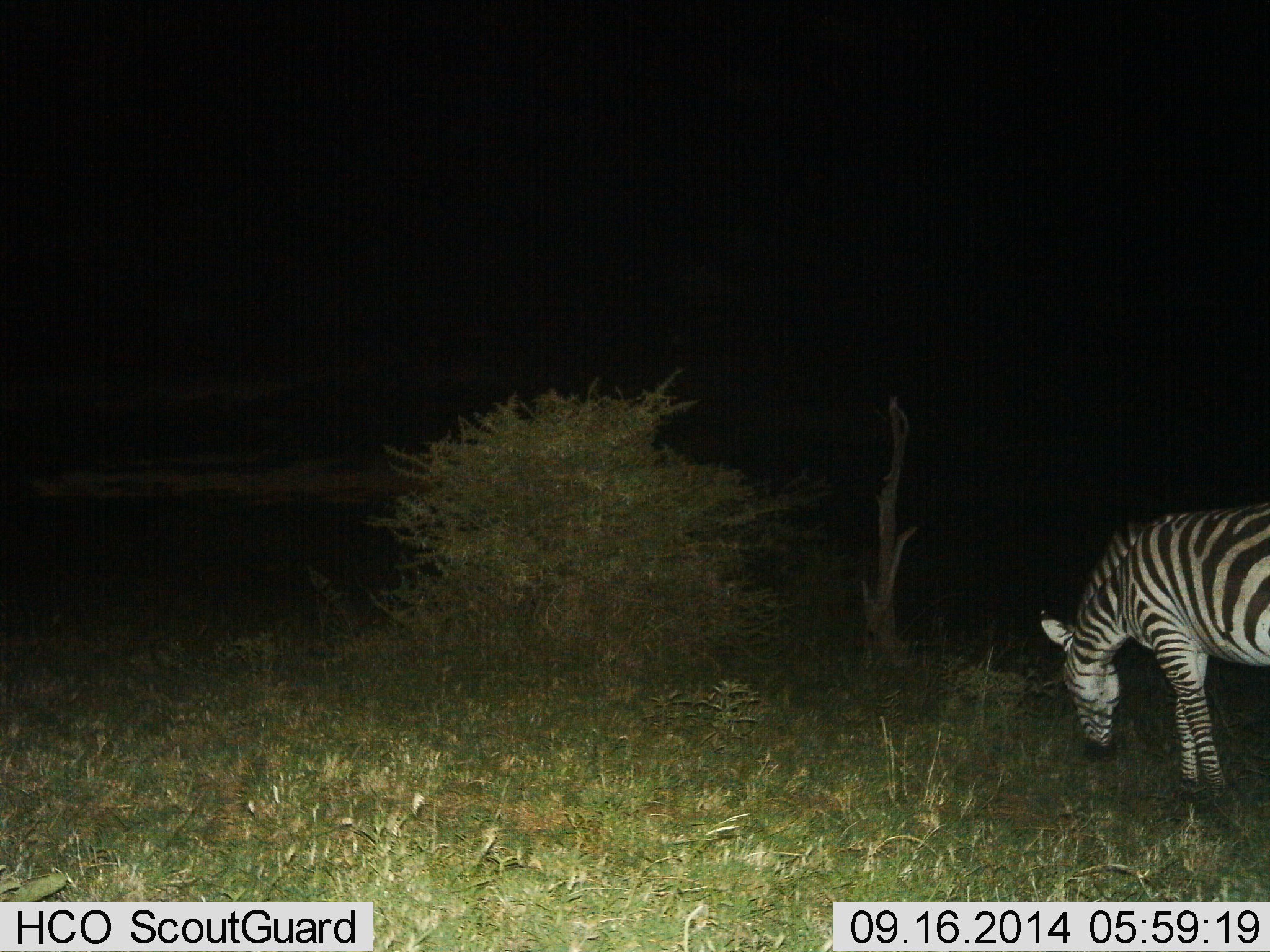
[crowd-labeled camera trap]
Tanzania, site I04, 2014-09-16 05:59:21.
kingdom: Animalia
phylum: Chordata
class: Mammalia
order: Perissodactyla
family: Equidae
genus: Equus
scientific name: Equus quagga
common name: plains zebra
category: zebra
Zebra (plains zebra) (Equus quagga), count 1. Behavior (volunteer vote fractions): standing 40%, resting 0%, moving 0%, interacting 0%. Young present (vote fraction): 0%. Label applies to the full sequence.